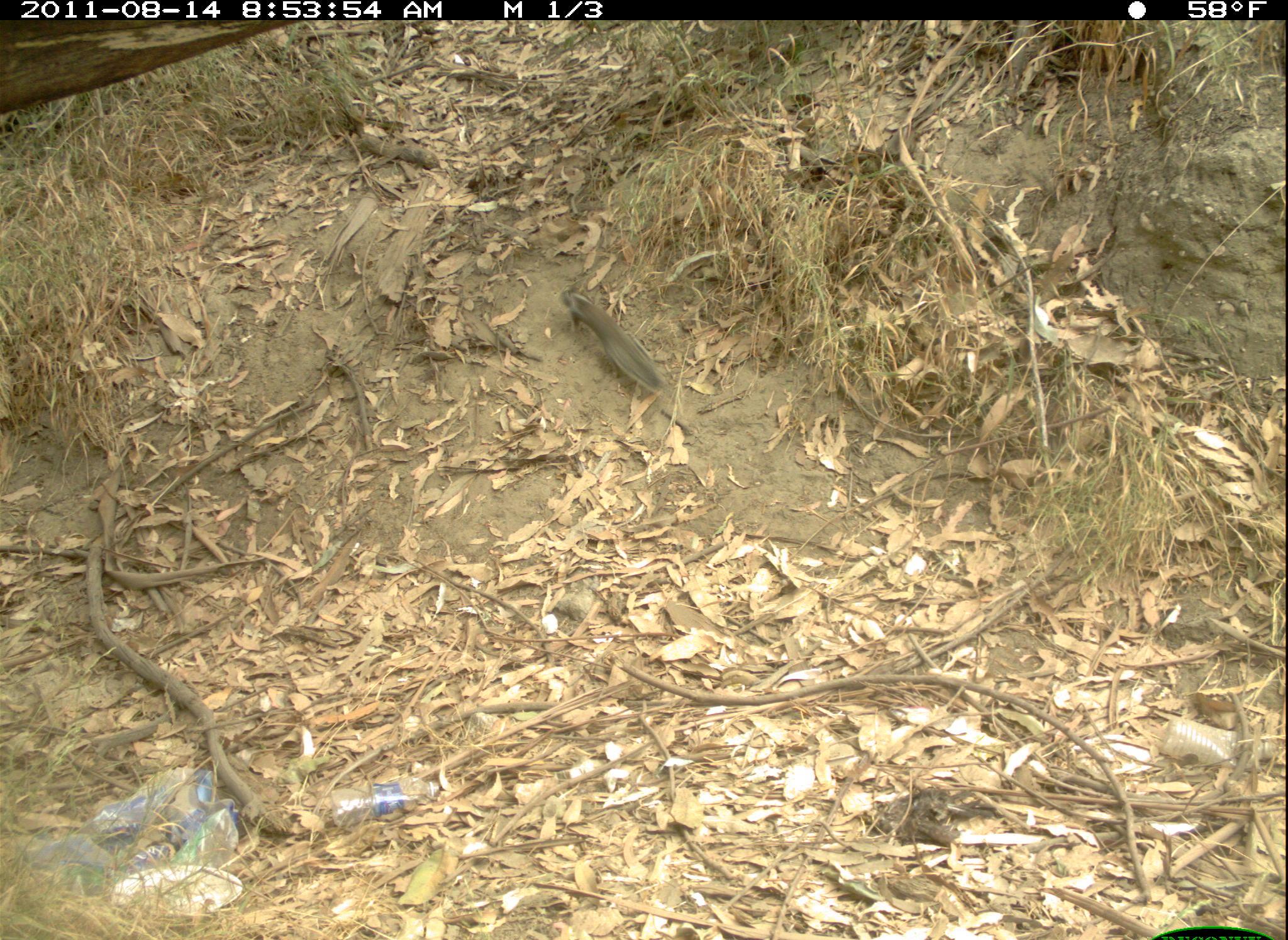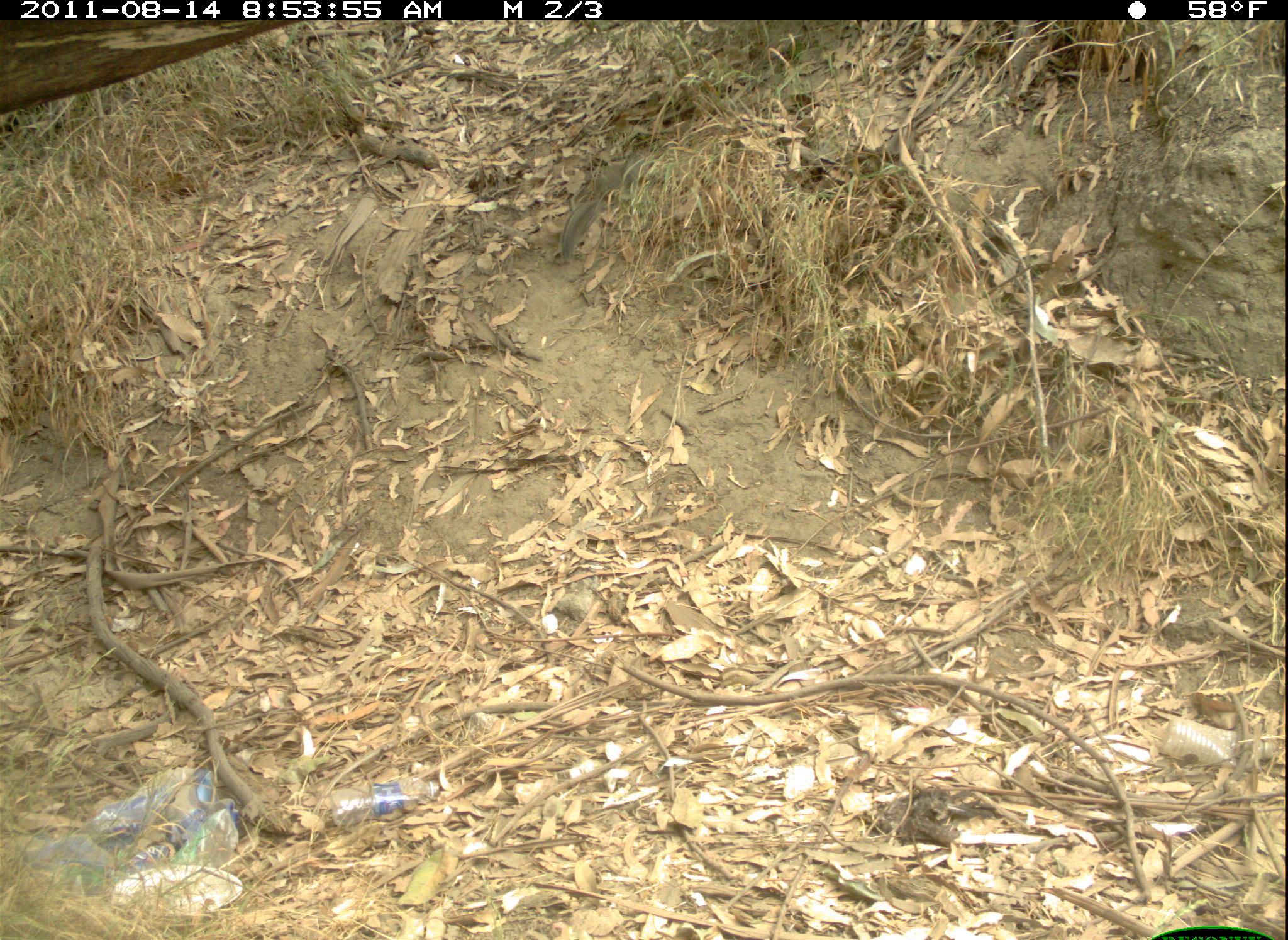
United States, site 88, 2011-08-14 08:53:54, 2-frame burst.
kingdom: Animalia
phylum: Chordata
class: Mammalia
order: Rodentia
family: Sciuridae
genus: Sciurus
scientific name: Sciurus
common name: squirrel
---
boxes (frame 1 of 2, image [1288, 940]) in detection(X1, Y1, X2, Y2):
squirrel: detection(546, 279, 683, 406)